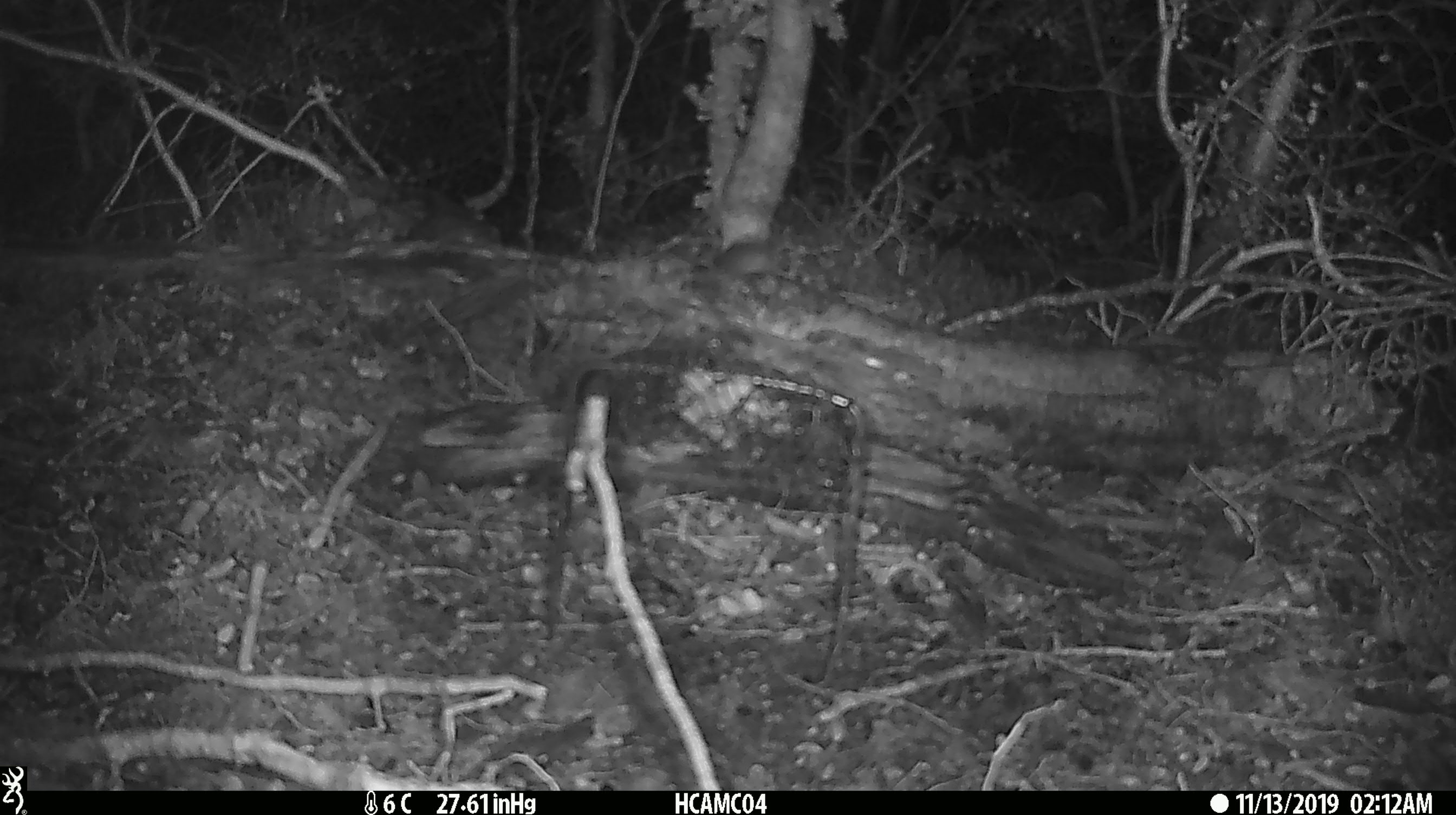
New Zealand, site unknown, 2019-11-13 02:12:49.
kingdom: Animalia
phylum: Chordata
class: Mammalia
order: Rodentia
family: Muridae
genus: Mus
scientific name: Mus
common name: mouse